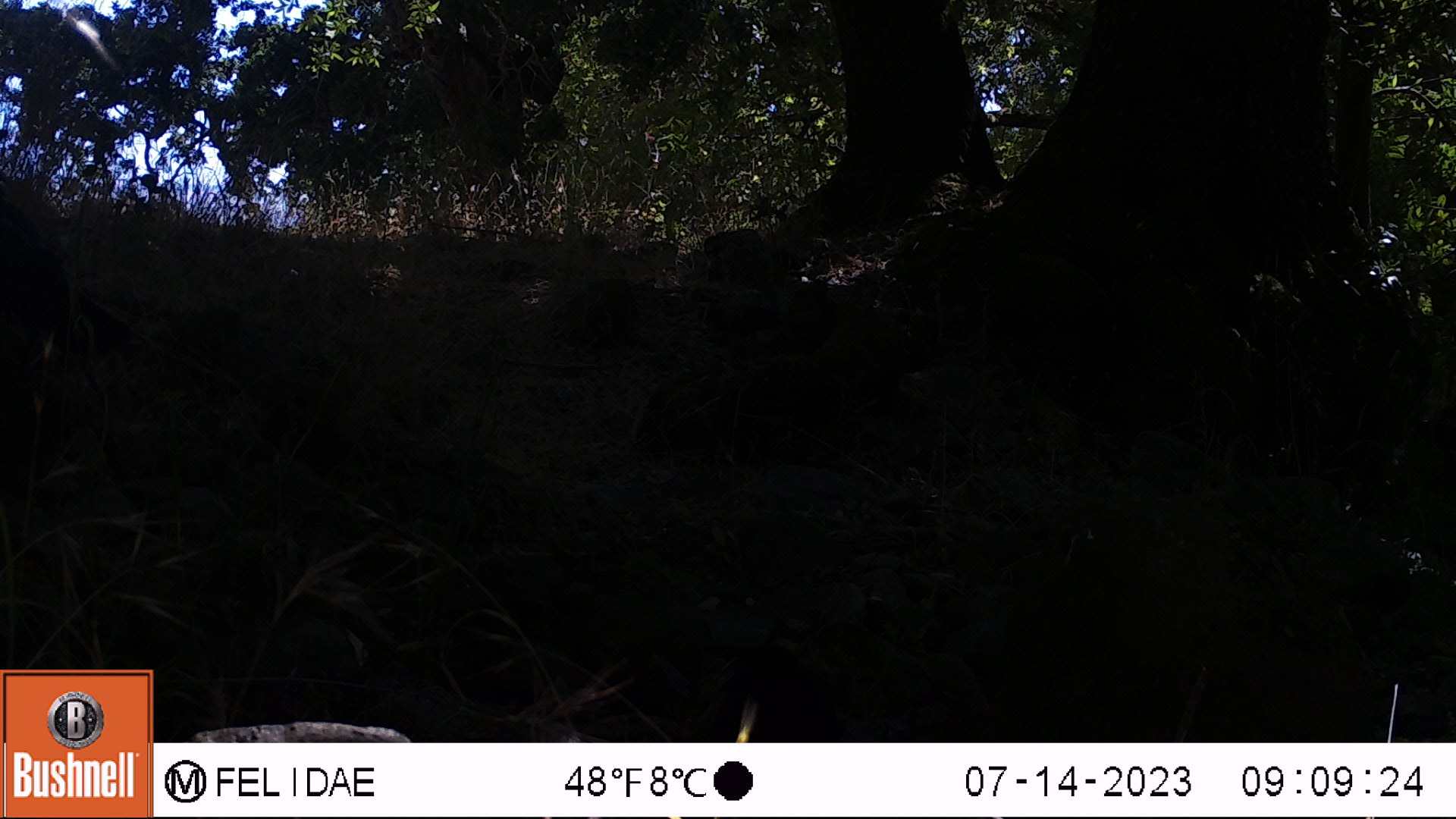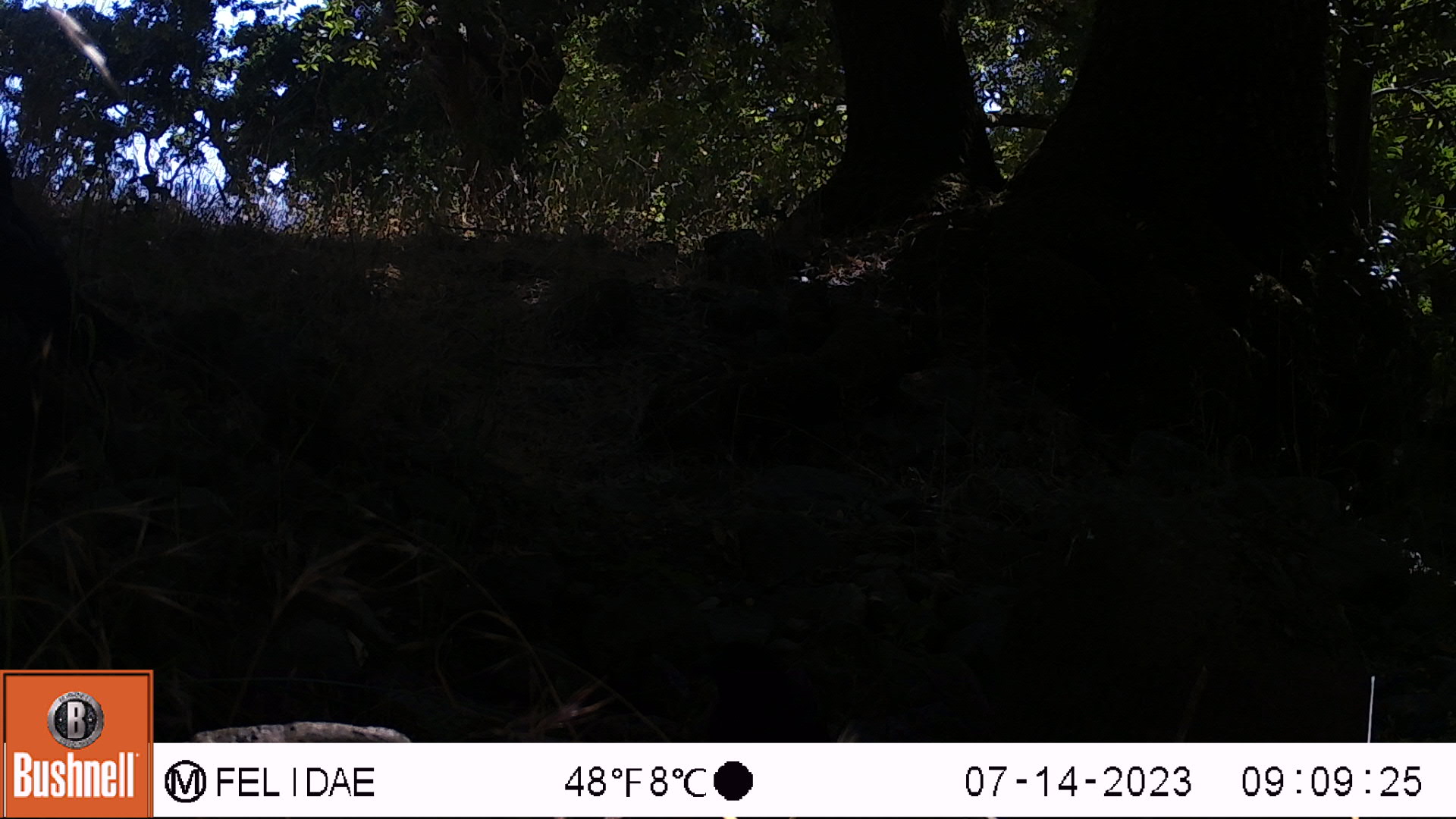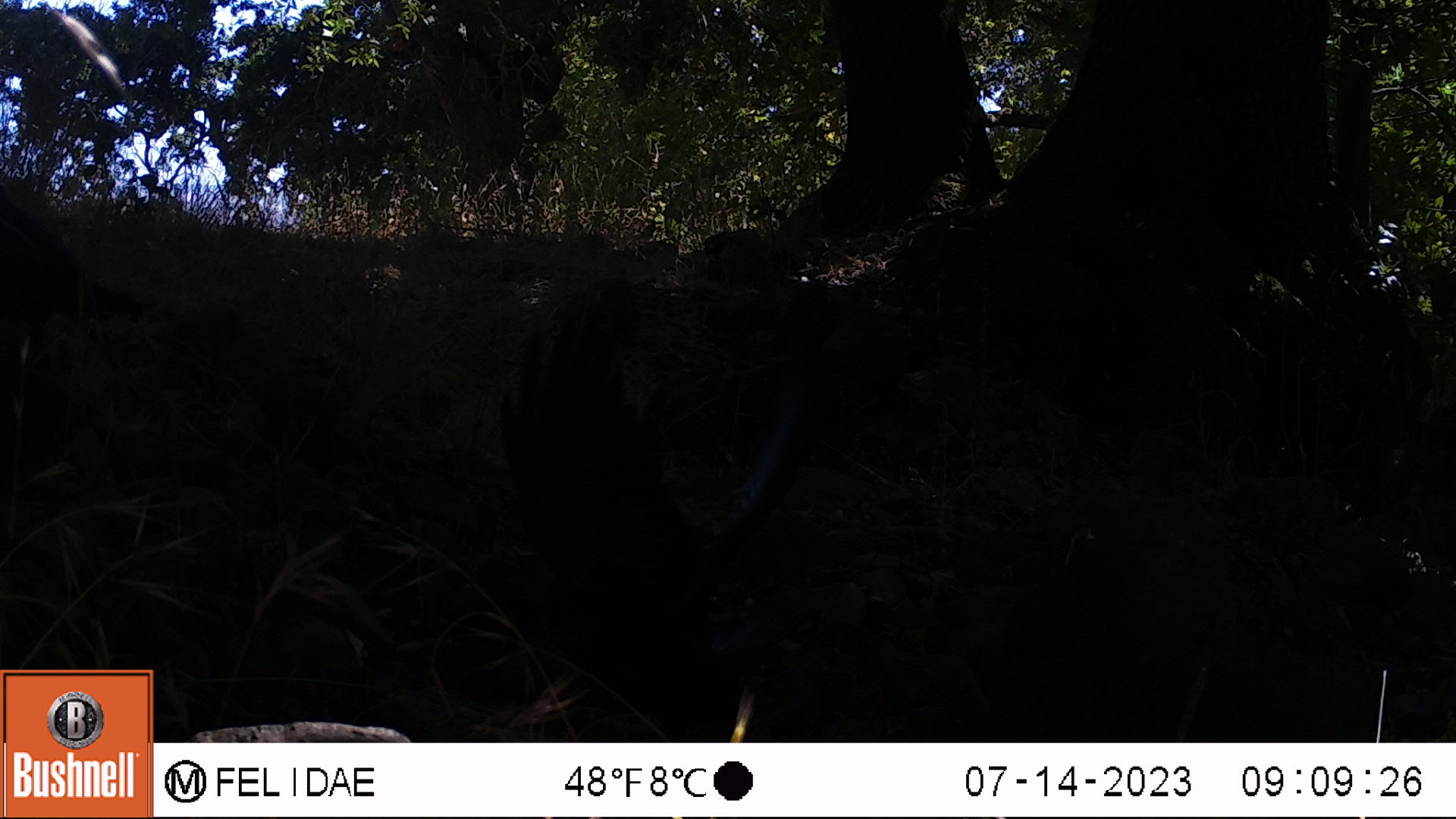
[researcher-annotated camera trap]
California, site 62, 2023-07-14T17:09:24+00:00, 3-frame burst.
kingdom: Animalia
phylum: Chordata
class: Aves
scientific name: Aves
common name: bird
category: unknown bird